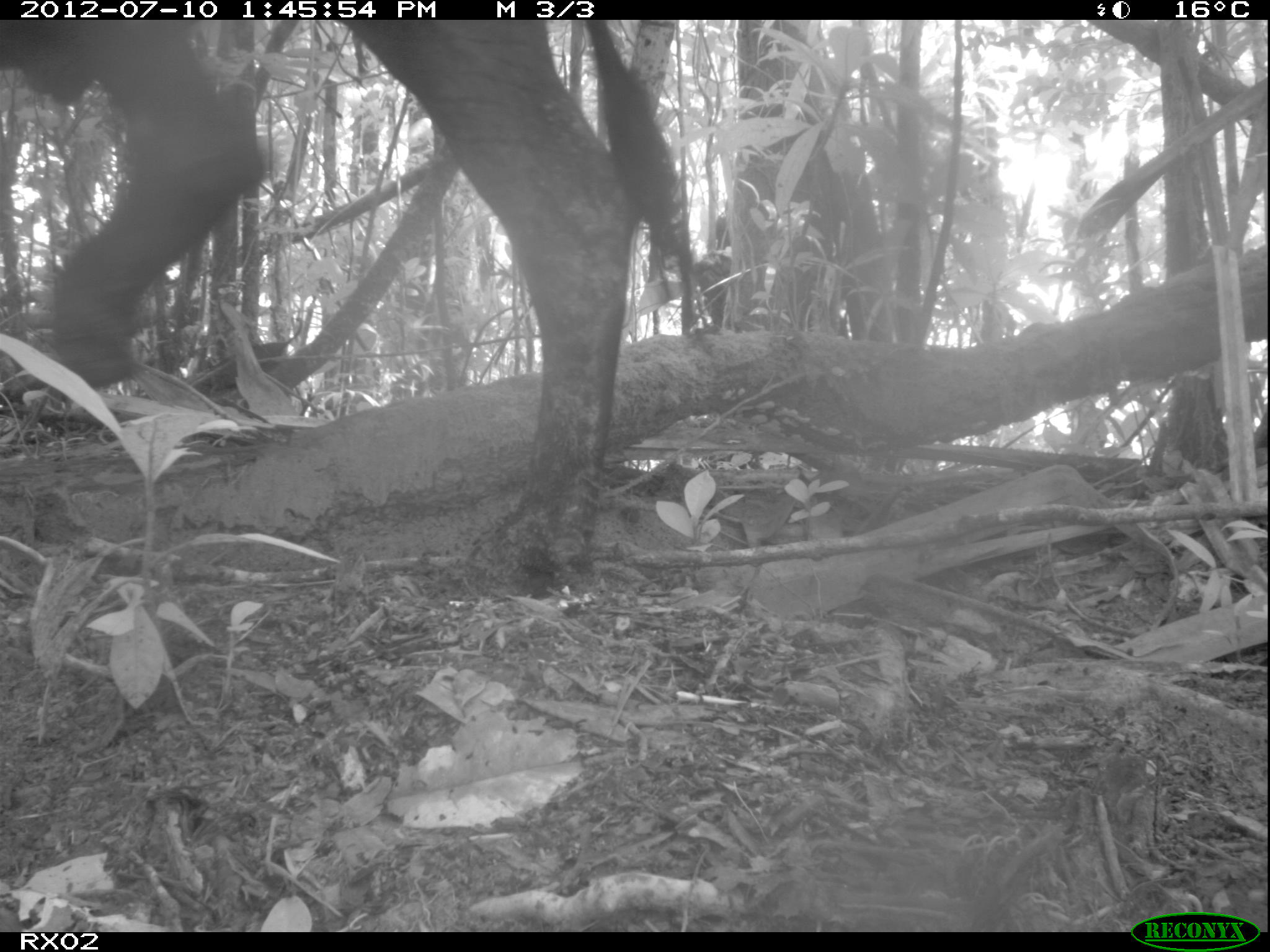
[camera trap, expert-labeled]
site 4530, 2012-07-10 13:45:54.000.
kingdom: Animalia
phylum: Chordata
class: Mammalia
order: Artiodactyla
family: Bovidae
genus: Bos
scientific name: Bos taurus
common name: domestic cattle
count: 5